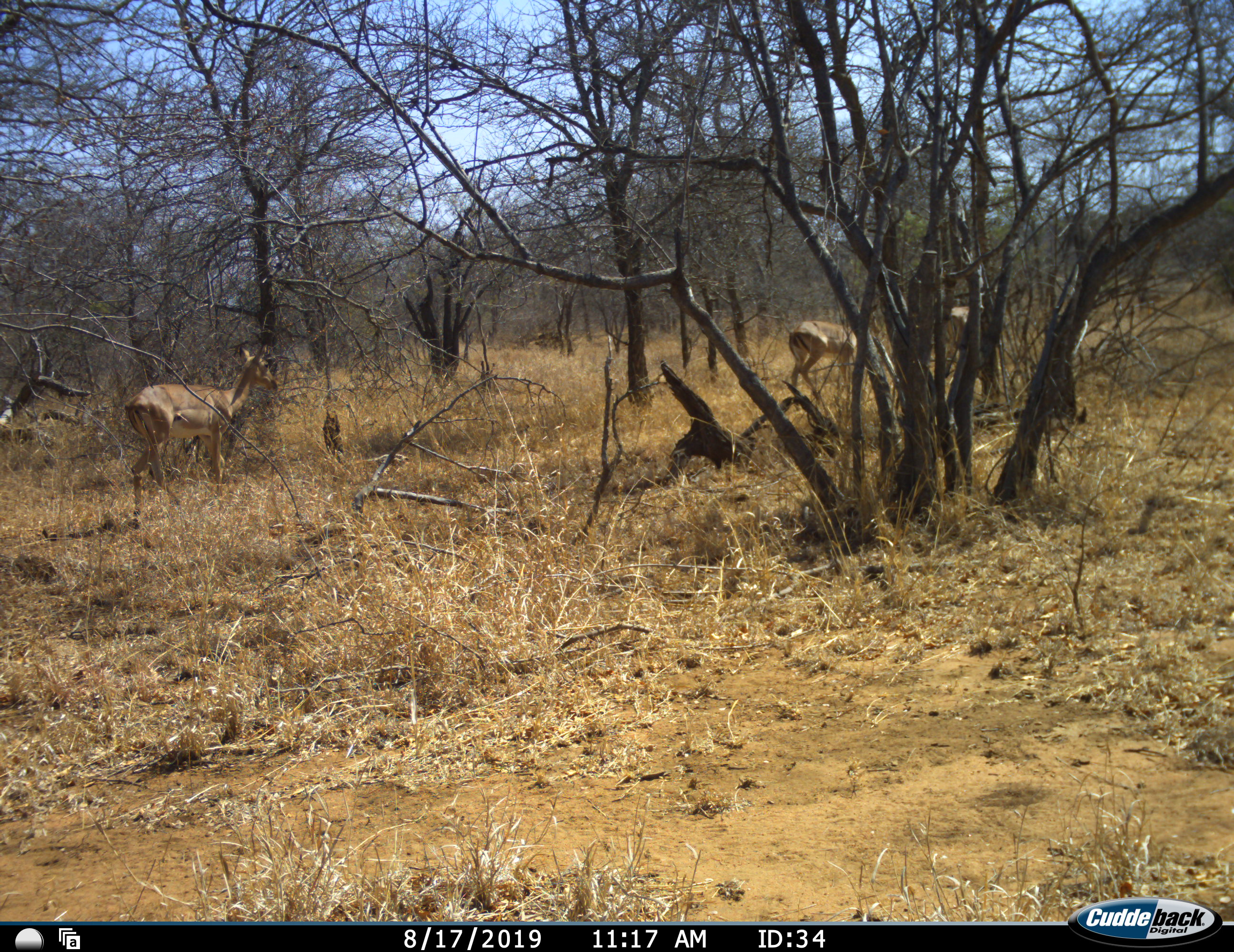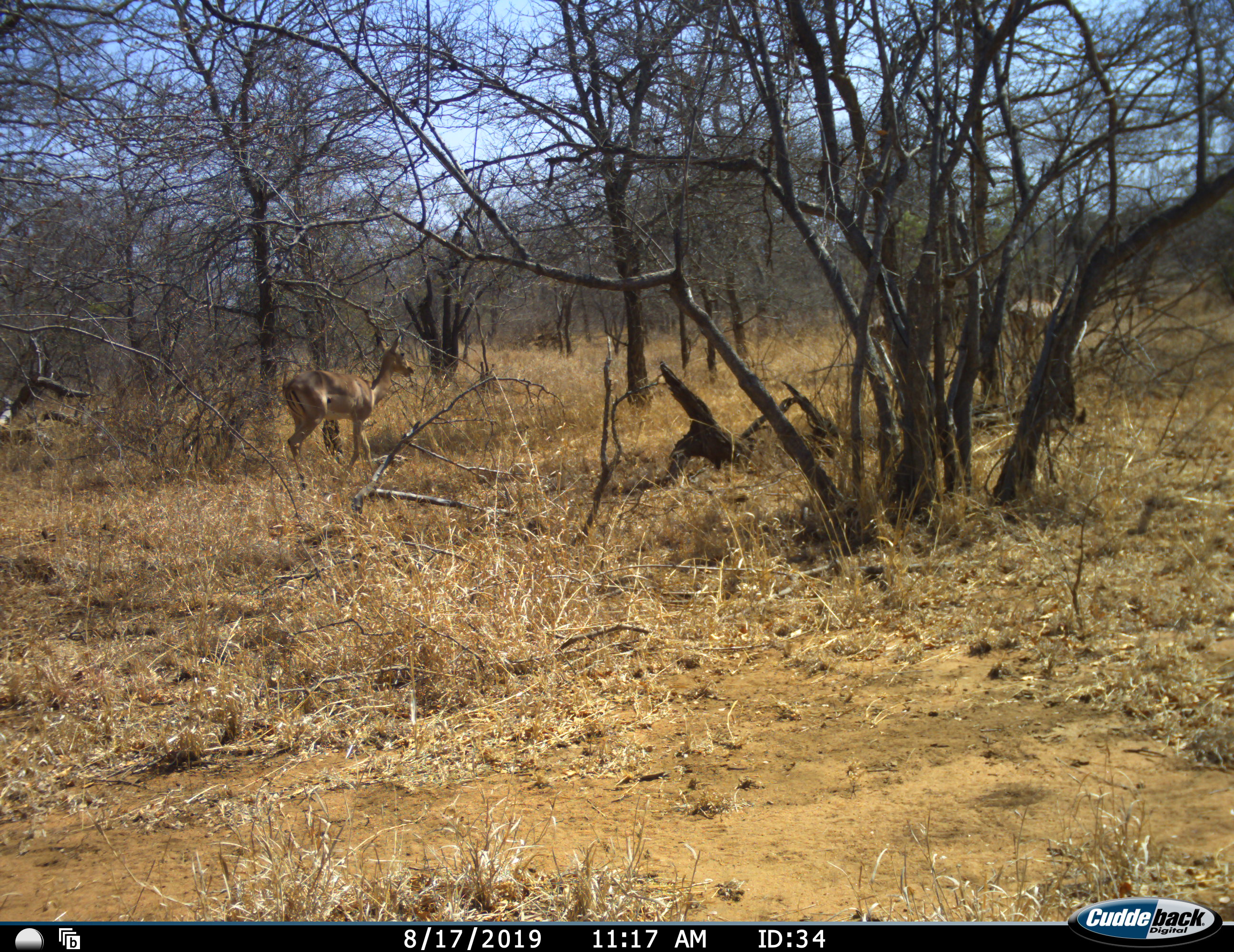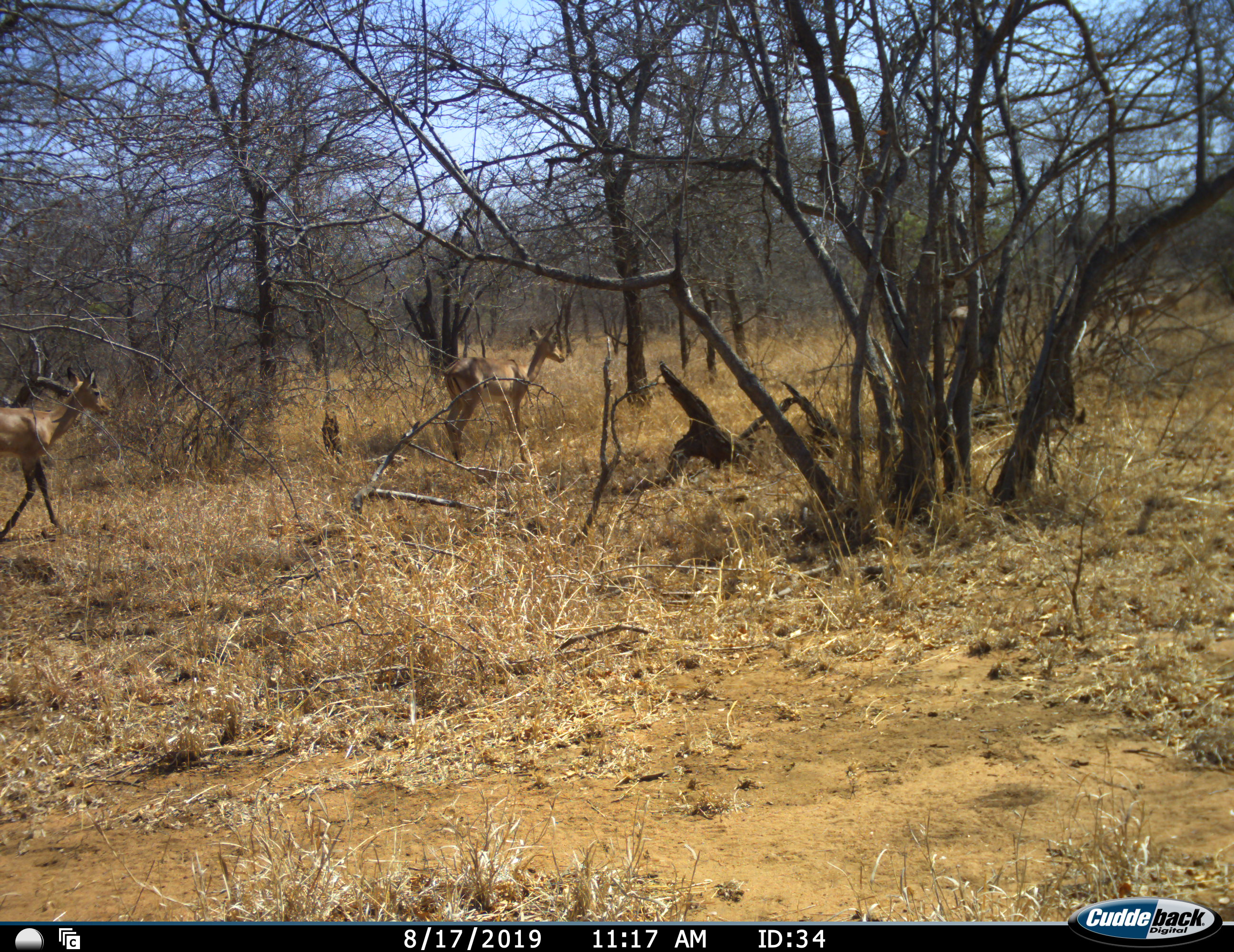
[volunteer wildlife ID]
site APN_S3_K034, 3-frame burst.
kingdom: Animalia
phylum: Chordata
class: Mammalia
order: Artiodactyla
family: Bovidae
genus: Aepyceros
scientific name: Aepyceros melampus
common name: impala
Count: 4.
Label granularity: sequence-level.